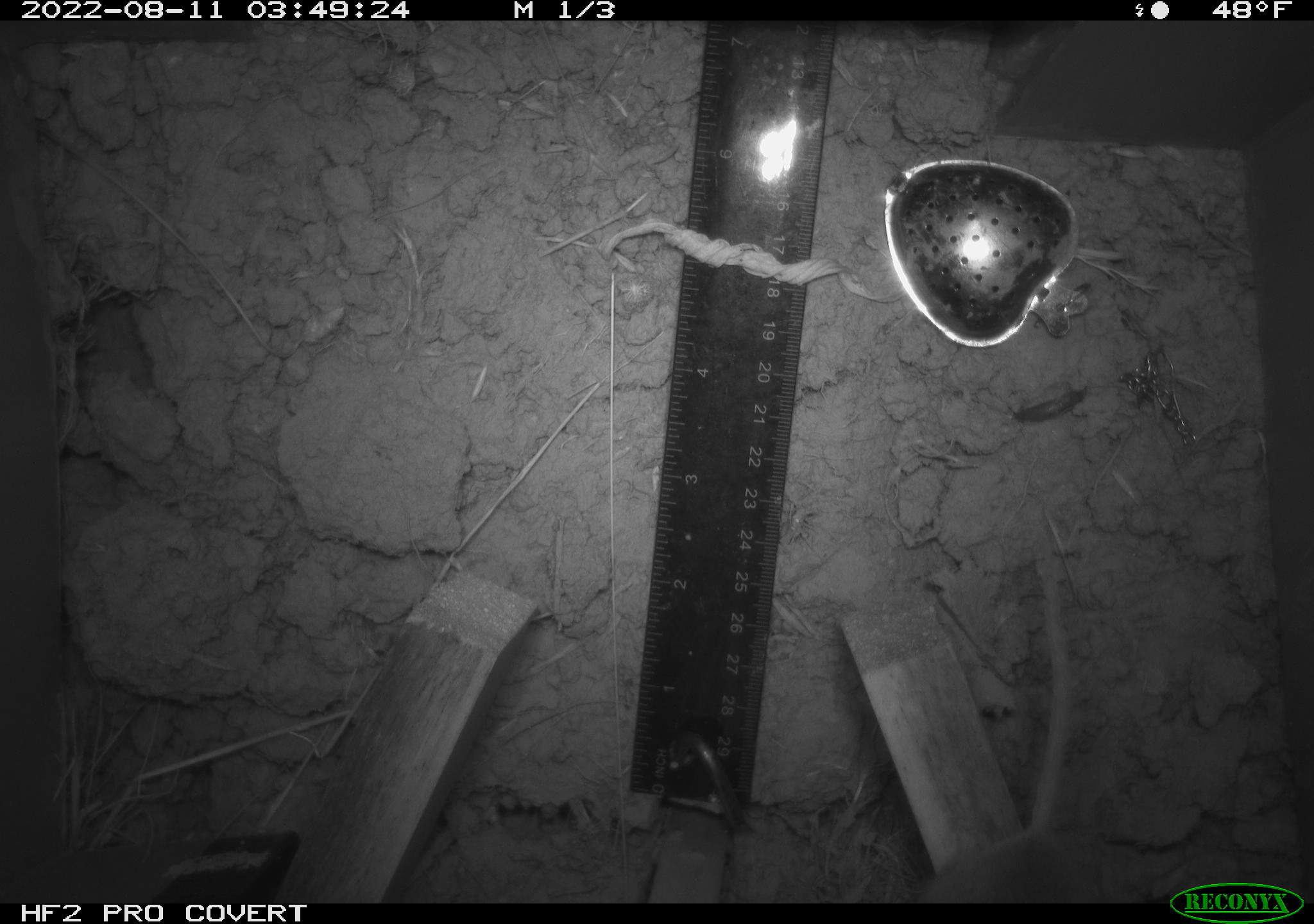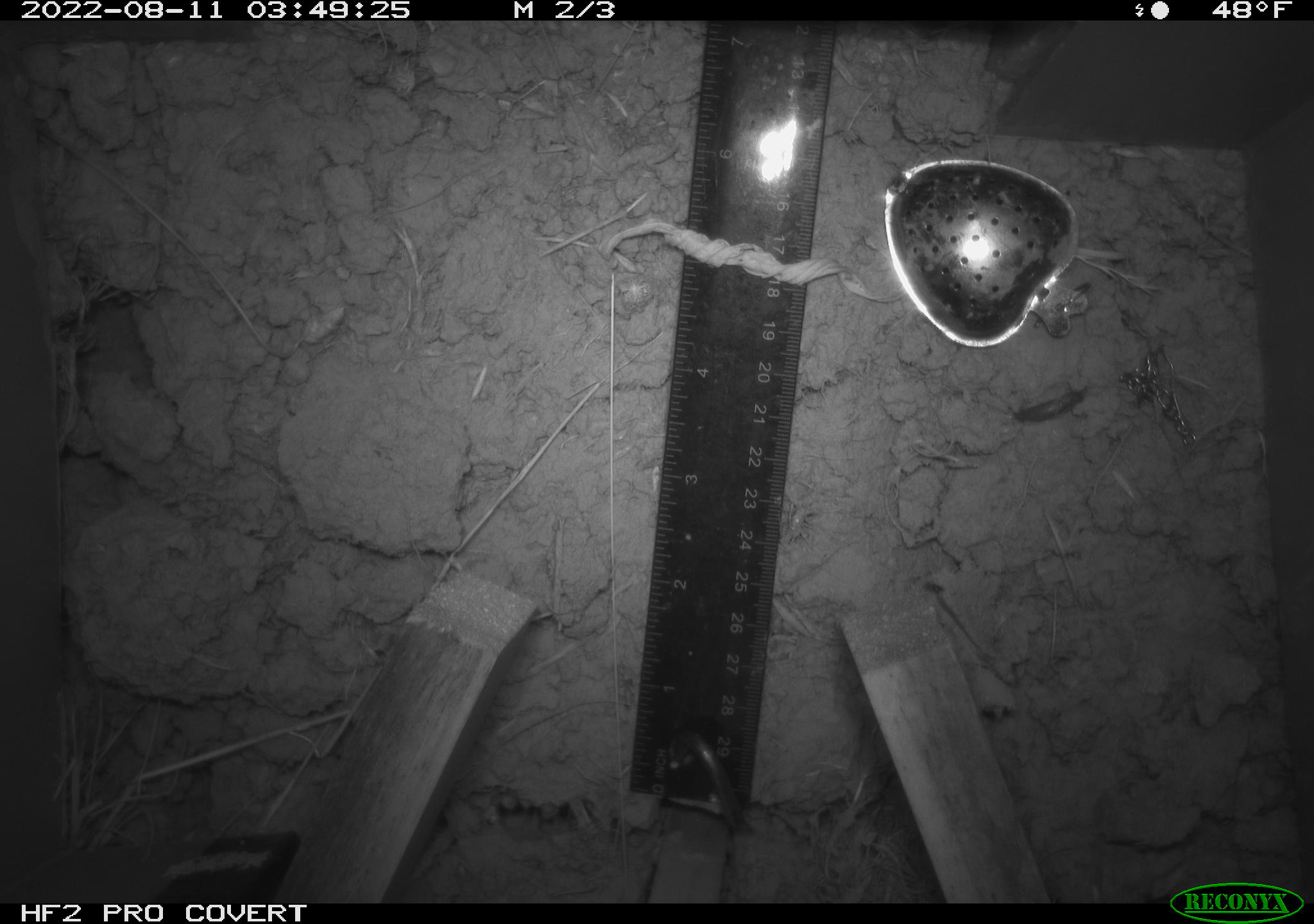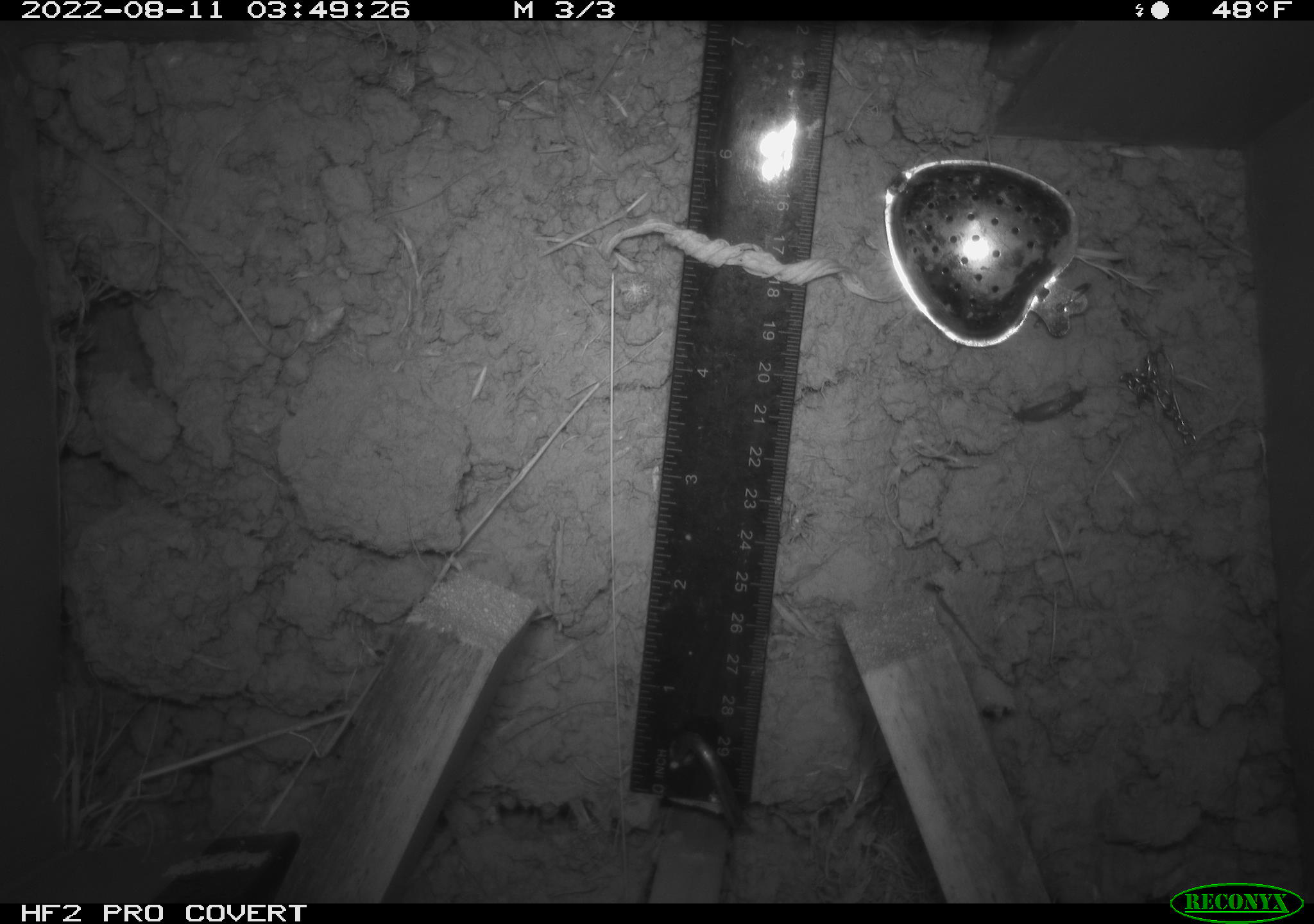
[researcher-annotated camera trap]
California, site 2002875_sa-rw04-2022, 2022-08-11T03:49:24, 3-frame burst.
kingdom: Animalia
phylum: Chordata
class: Mammalia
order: Rodentia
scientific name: Rodentia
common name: mouse species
Mouse species (Rodentia).